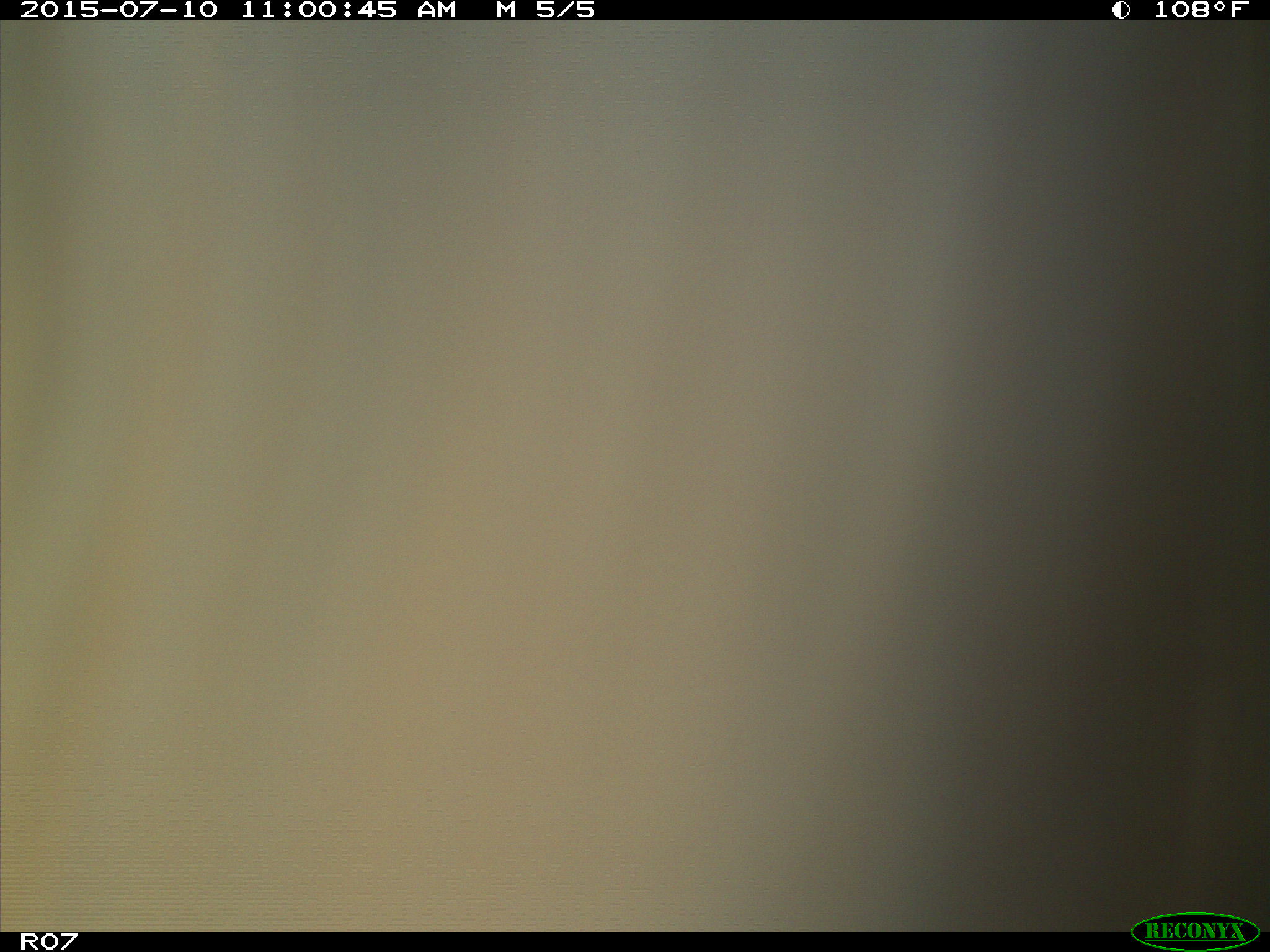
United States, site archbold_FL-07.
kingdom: Animalia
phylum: Chordata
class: Mammalia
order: Artiodactyla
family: Bovidae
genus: Bos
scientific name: Bos taurus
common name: domestic cow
Bos taurus (domestic cow).